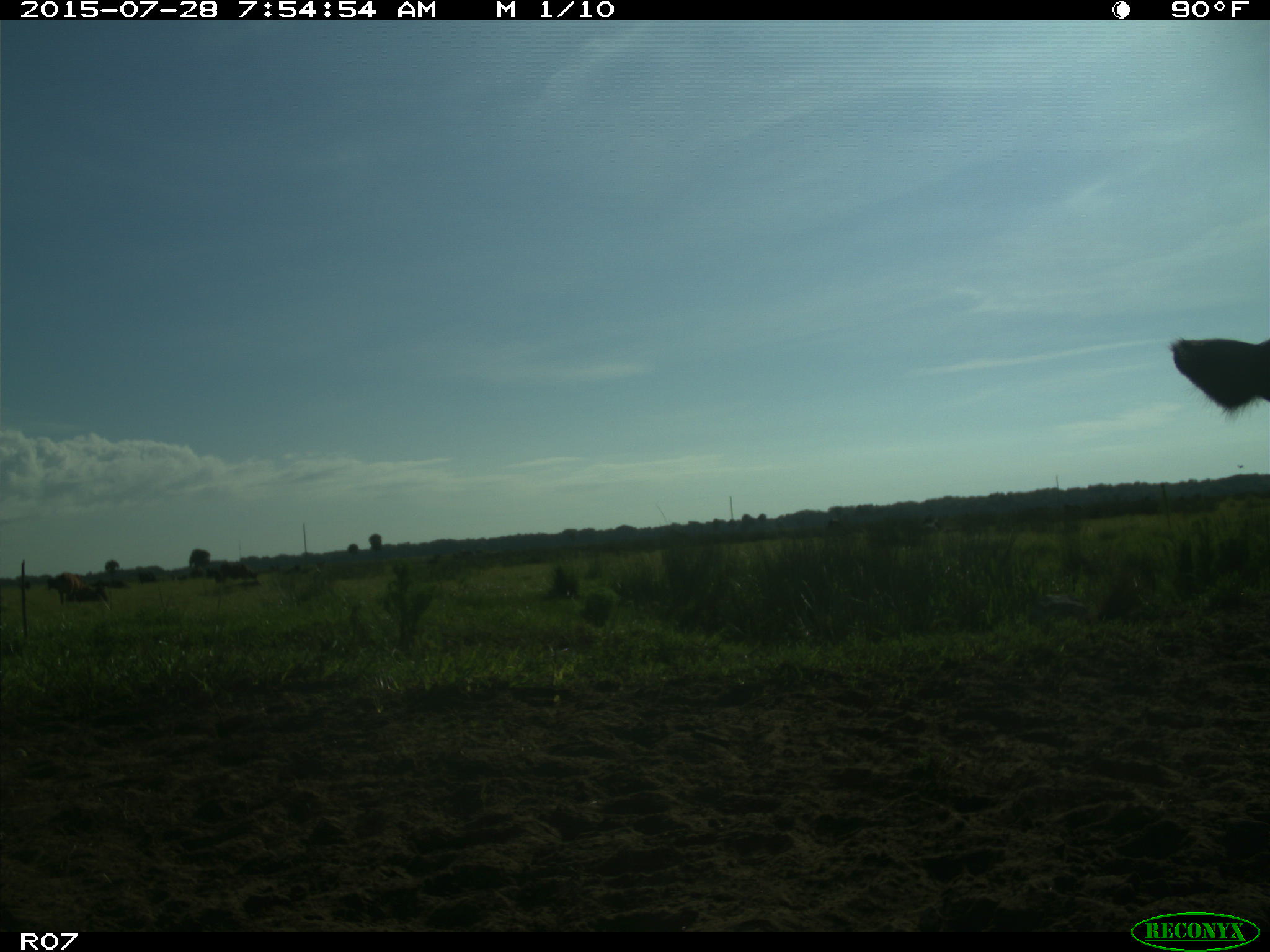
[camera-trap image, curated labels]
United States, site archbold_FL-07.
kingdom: Animalia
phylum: Chordata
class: Mammalia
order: Artiodactyla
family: Bovidae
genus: Bos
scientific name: Bos taurus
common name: domestic cow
Bos taurus (domestic cow).